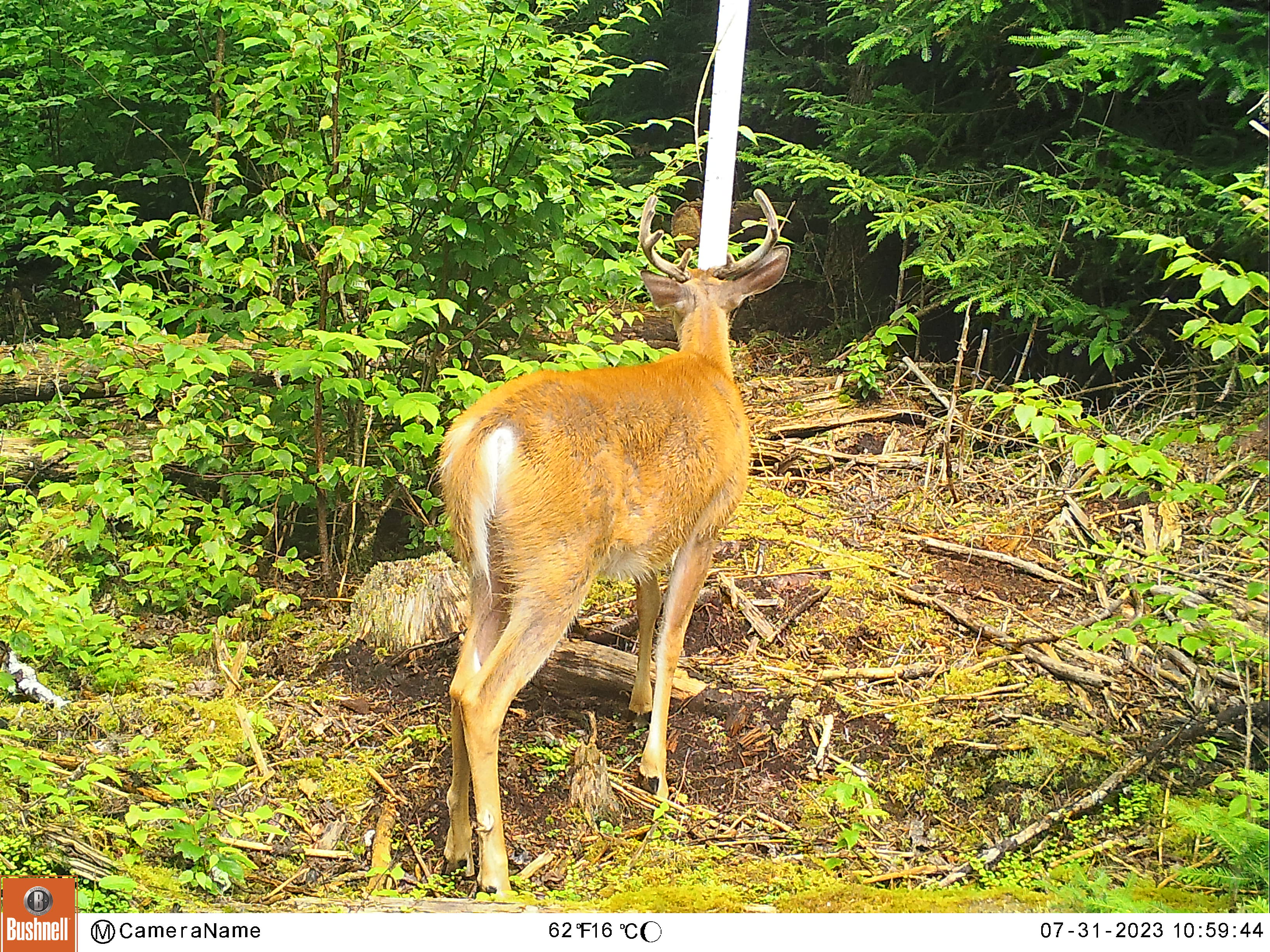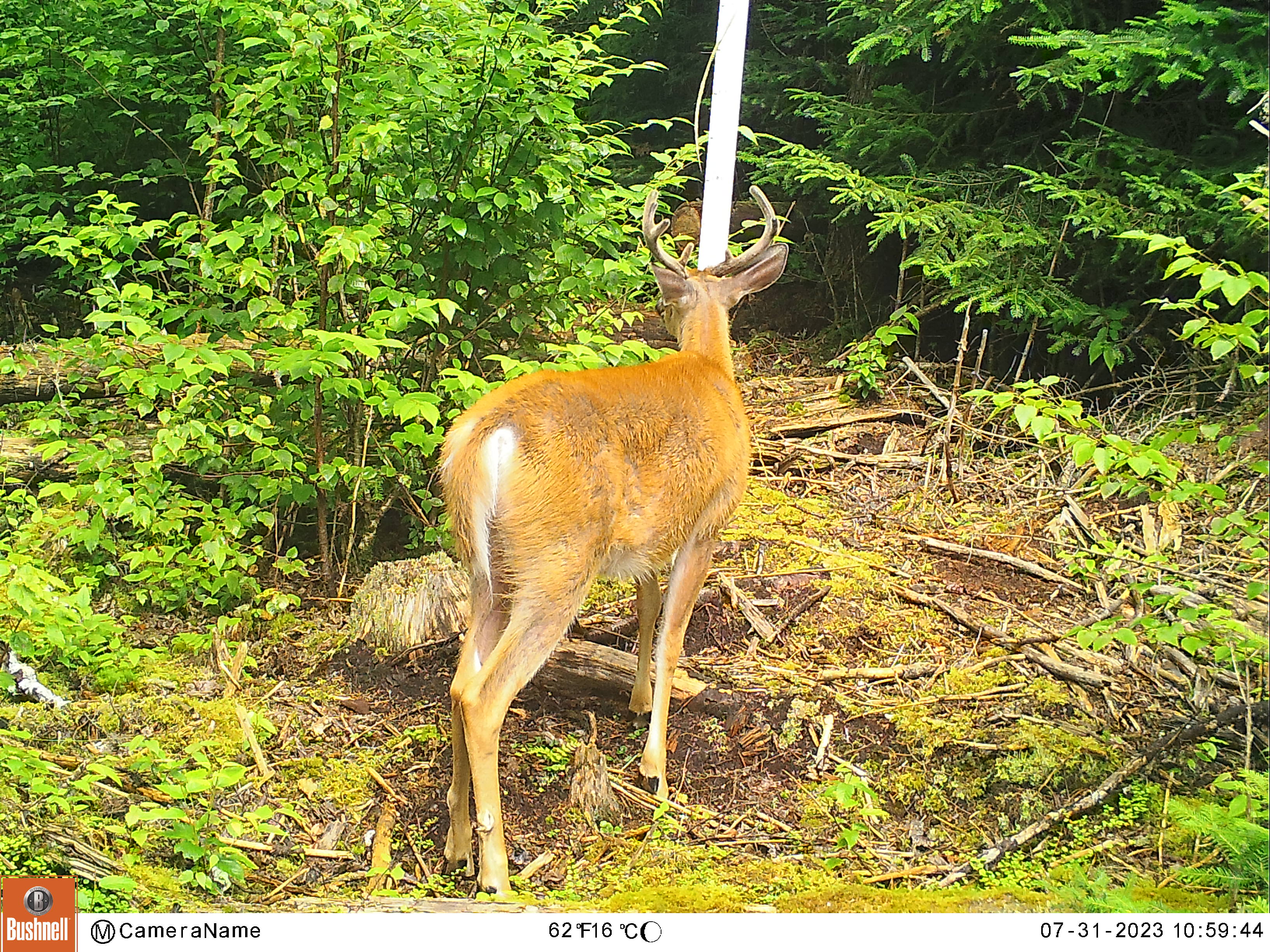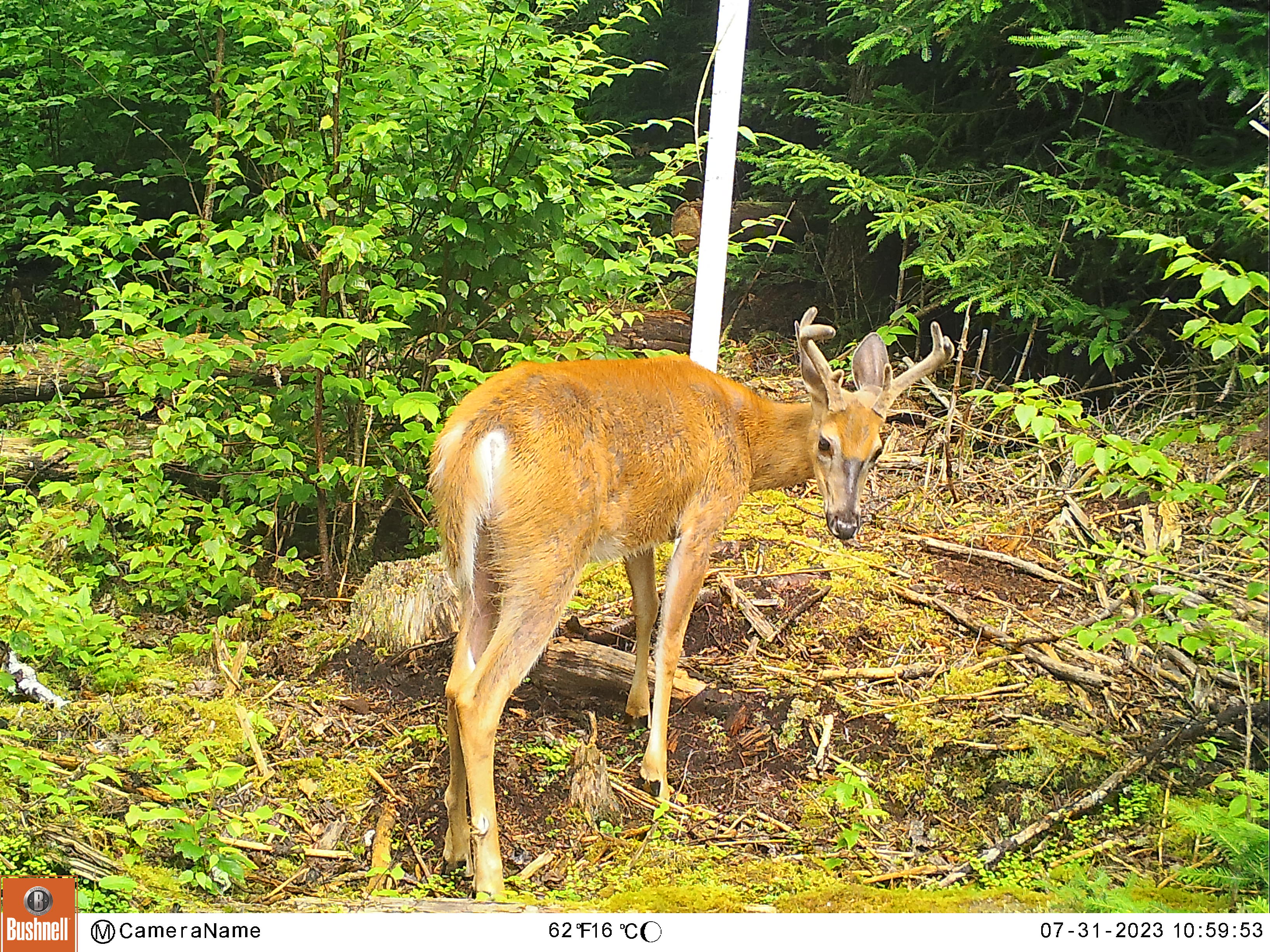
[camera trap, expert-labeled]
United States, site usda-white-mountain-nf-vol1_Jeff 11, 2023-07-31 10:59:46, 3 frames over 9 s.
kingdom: Animalia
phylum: Chordata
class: Mammalia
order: Artiodactyla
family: Cervidae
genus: Odocoileus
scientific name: Odocoileus virginianus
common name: white-tailed deer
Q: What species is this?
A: White-tailed deer (Odocoileus virginianus).